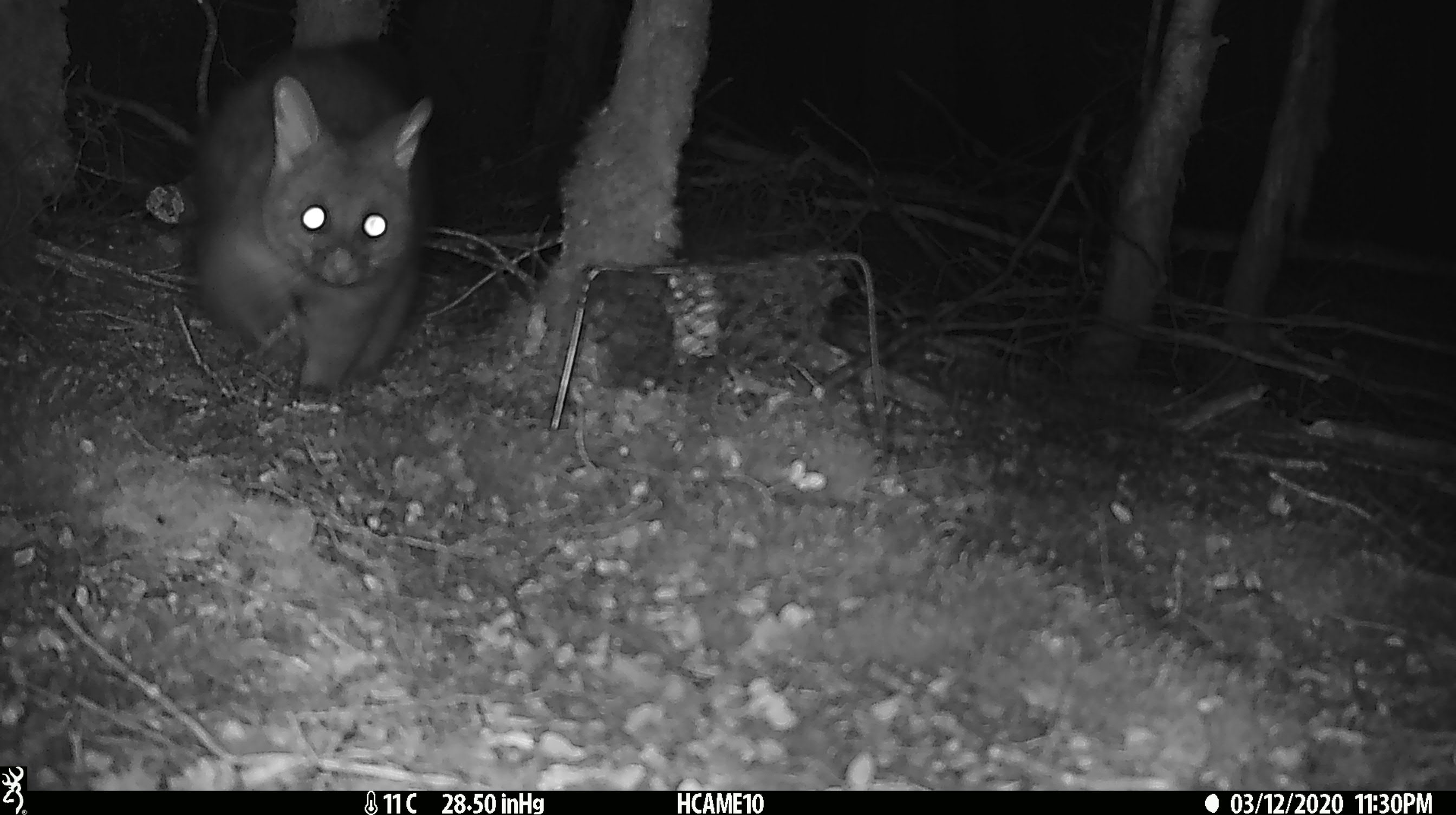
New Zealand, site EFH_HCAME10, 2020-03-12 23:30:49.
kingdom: Animalia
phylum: Chordata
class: Mammalia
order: Diprotodontia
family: Phalangeridae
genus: Trichosurus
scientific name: Trichosurus vulpecula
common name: common brushtail possum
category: possum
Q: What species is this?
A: Possum (common brushtail possum) (Trichosurus vulpecula).